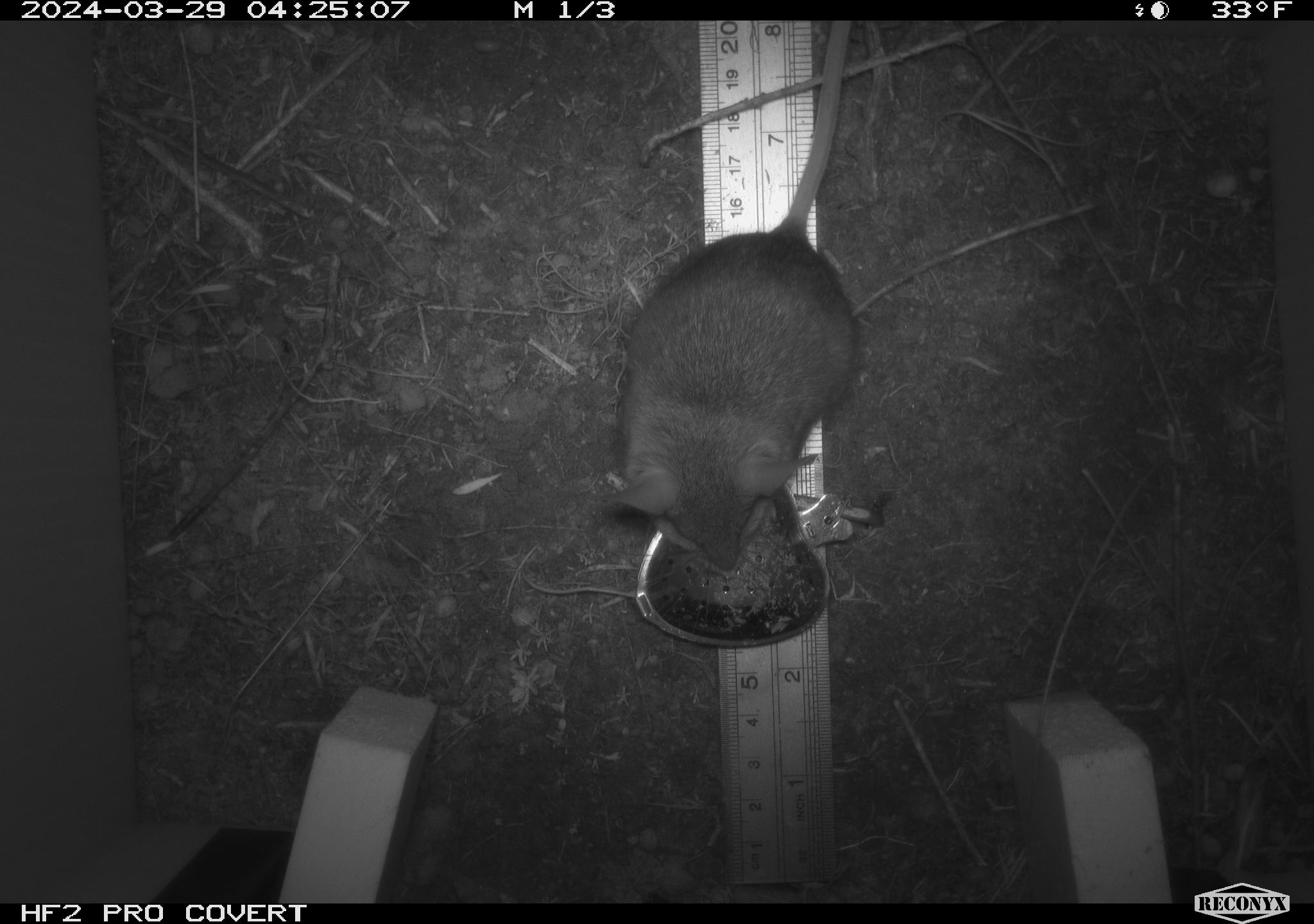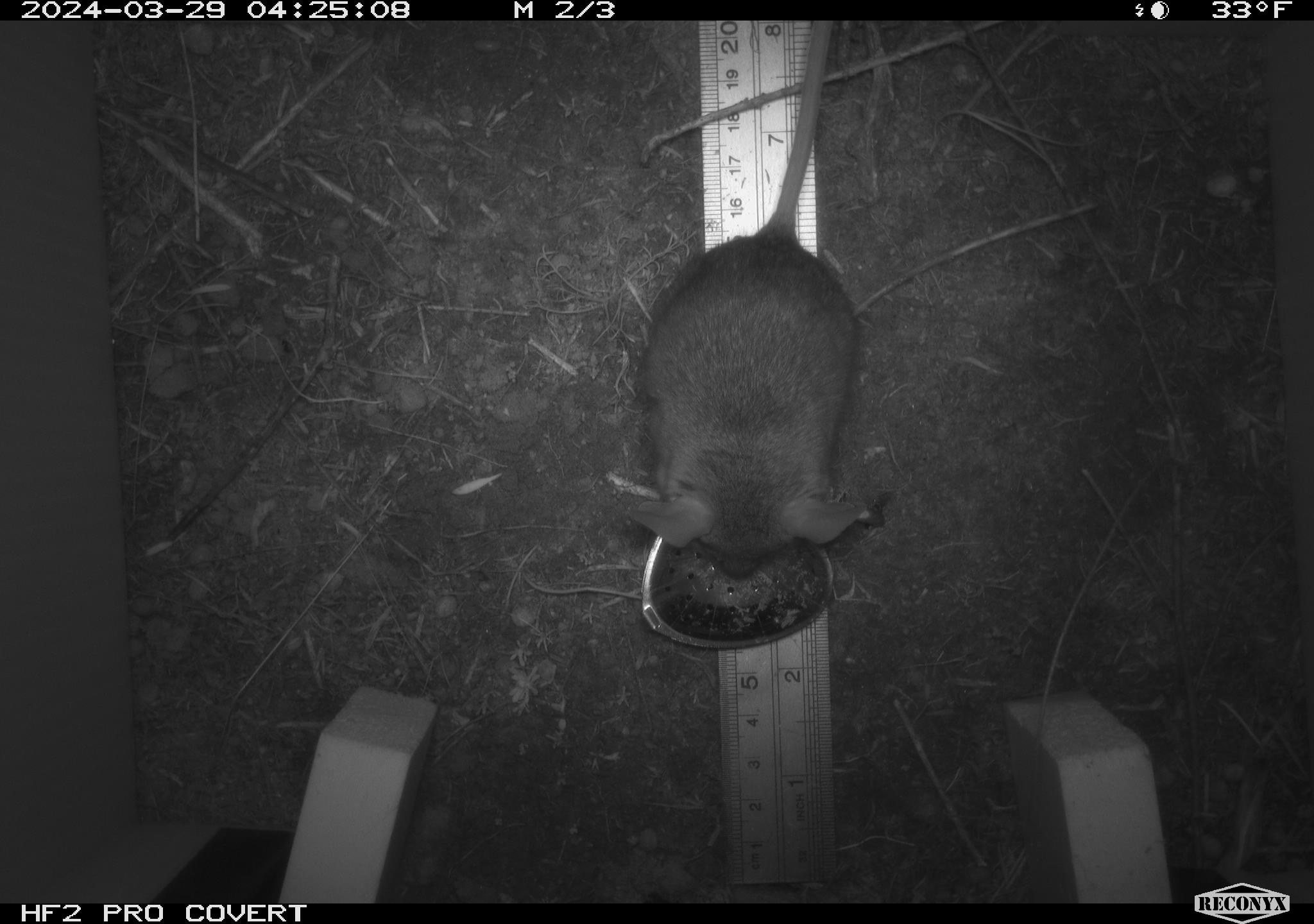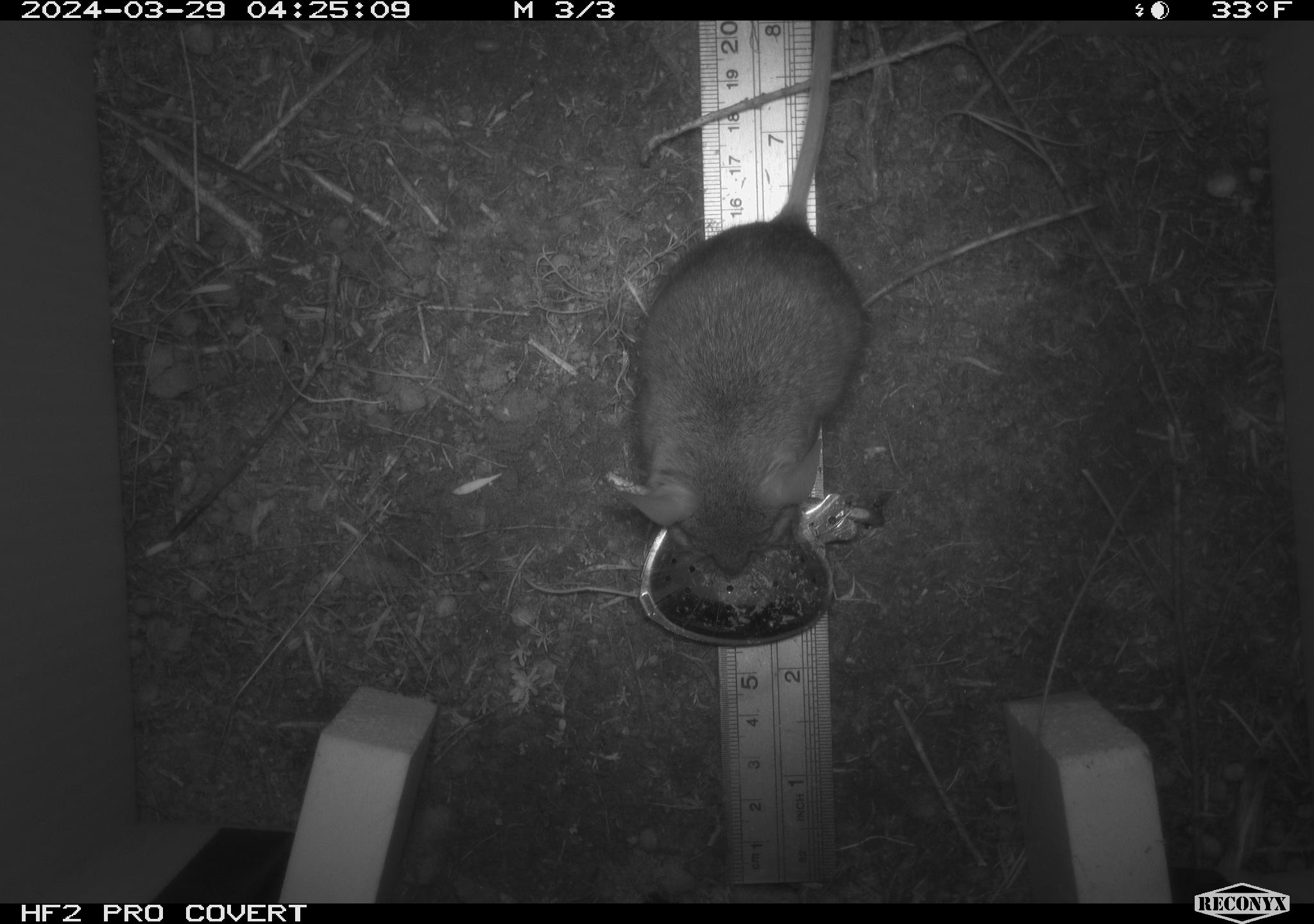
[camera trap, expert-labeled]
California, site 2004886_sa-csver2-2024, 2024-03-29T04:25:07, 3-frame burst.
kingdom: Animalia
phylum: Chordata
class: Mammalia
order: Rodentia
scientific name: Rodentia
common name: rodent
Rodent (Rodentia).